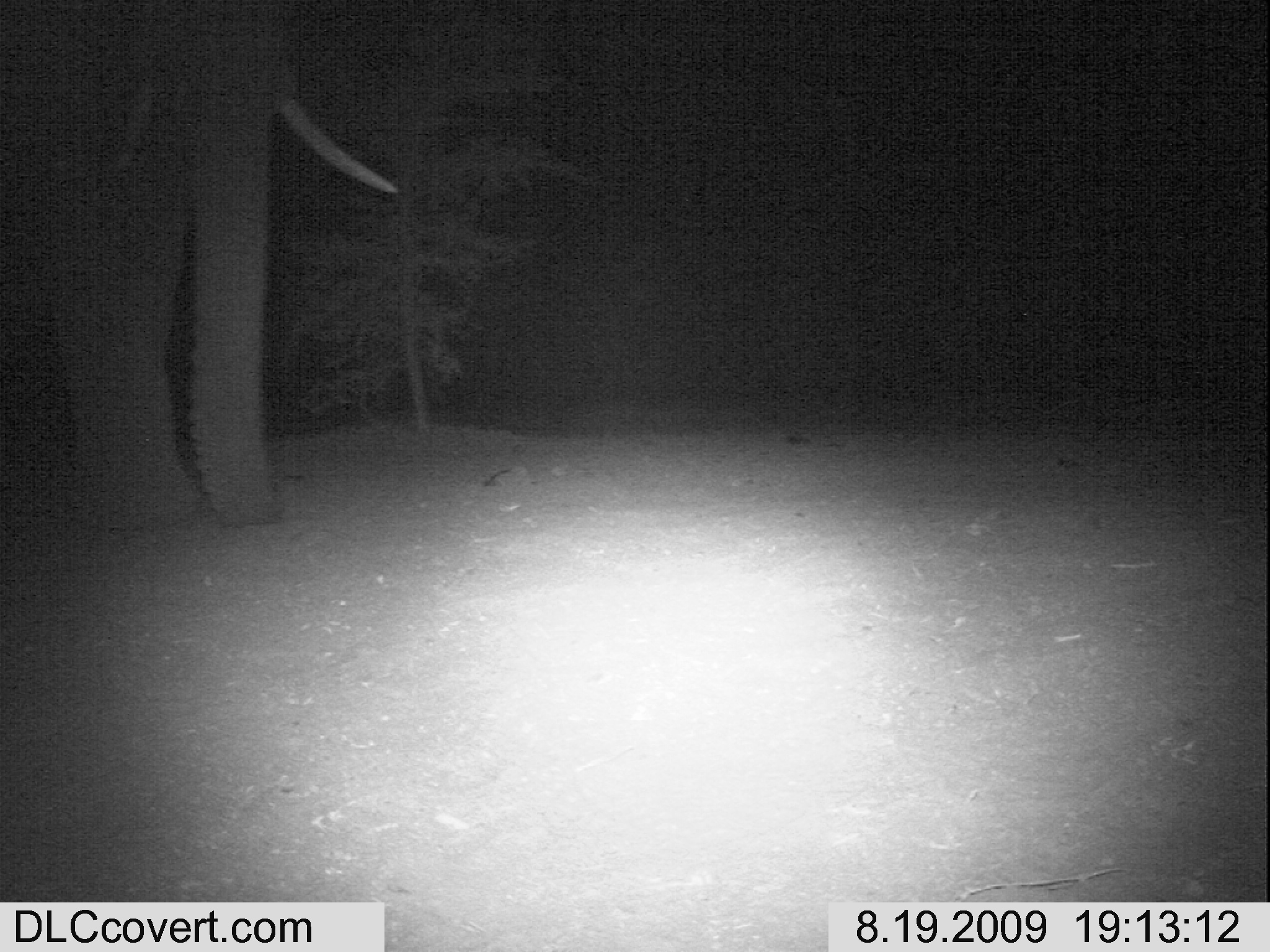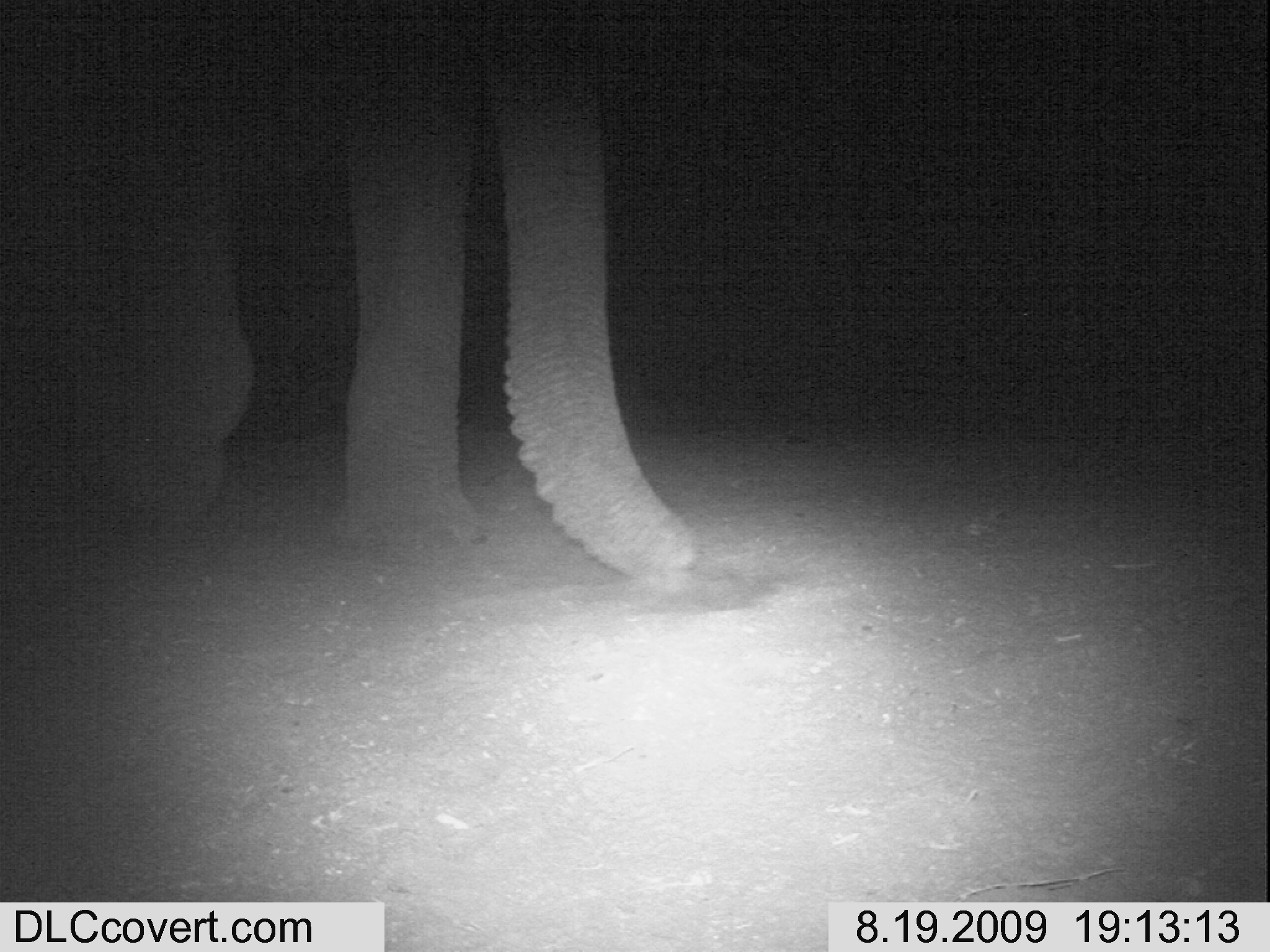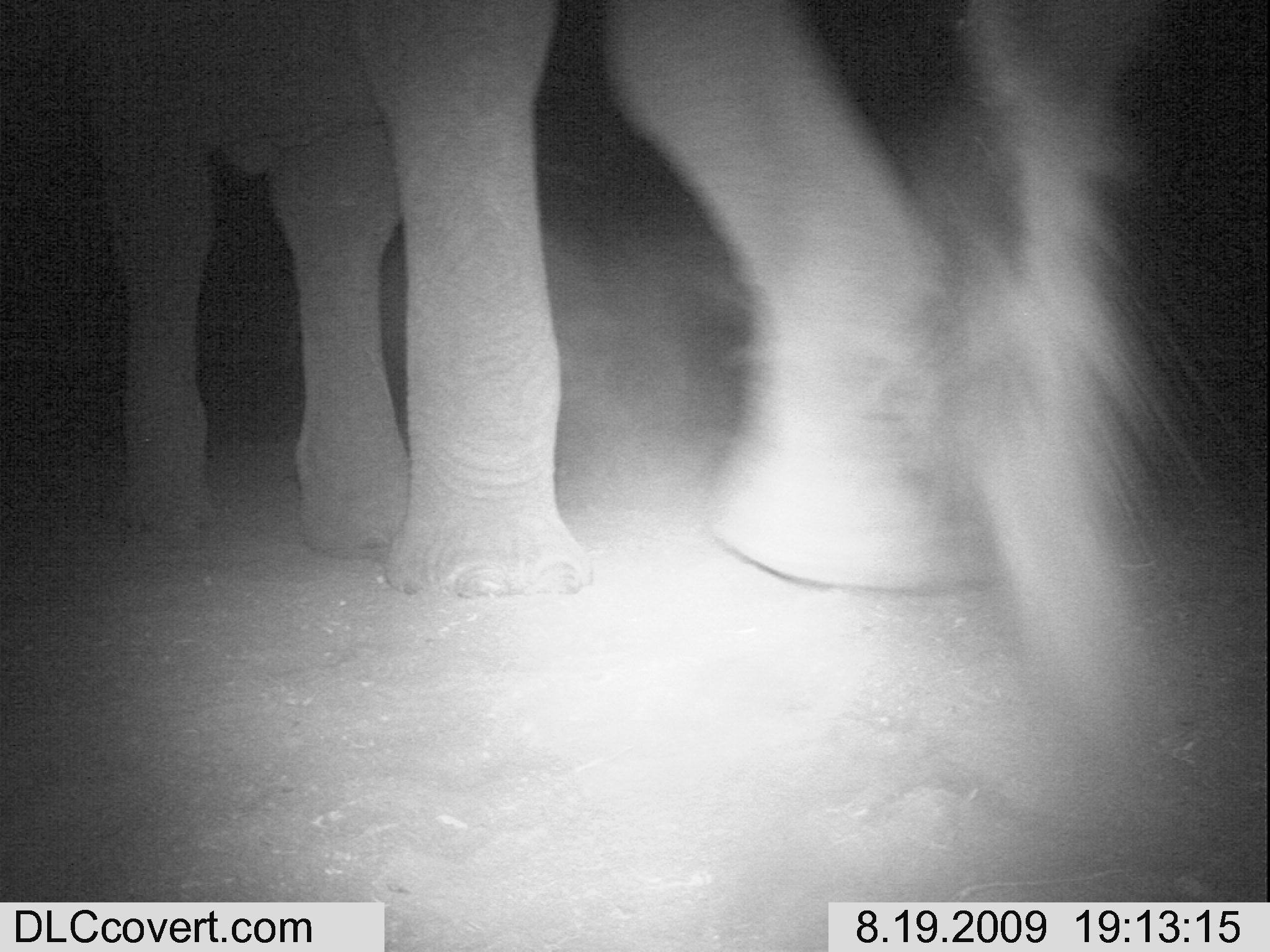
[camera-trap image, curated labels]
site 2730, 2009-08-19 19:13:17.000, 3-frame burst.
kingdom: Animalia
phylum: Chordata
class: Mammalia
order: Proboscidea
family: Elephantidae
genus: Loxodonta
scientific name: Loxodonta africana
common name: african bush elephant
Loxodonta africana (african bush elephant), count 1.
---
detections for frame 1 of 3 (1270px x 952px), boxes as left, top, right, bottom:
loxodonta africana: 0, 0, 393, 526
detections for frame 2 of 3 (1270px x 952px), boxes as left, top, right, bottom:
loxodonta africana: 0, 0, 700, 593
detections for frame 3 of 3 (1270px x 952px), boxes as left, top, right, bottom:
loxodonta africana: 83, 0, 1018, 611